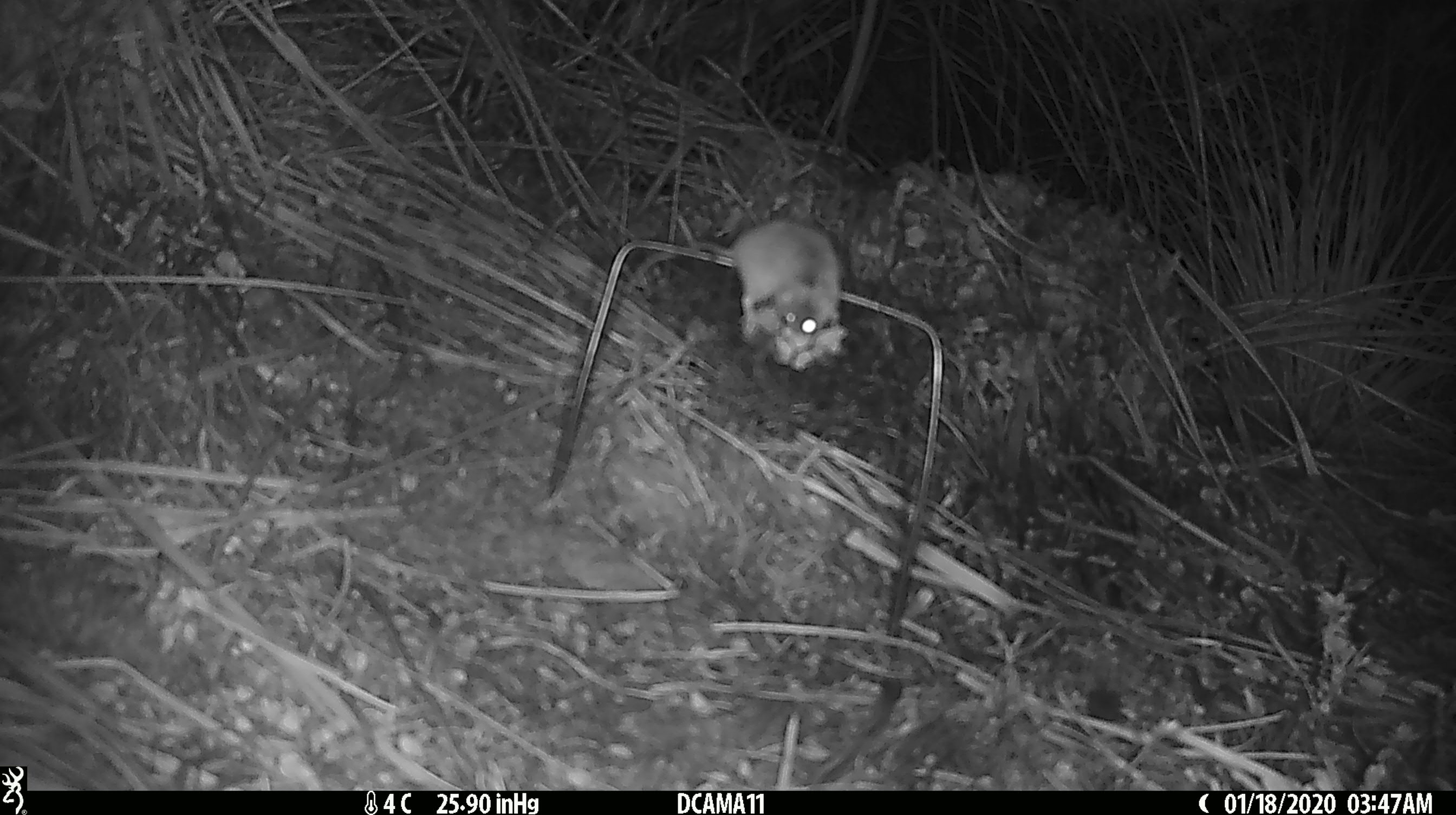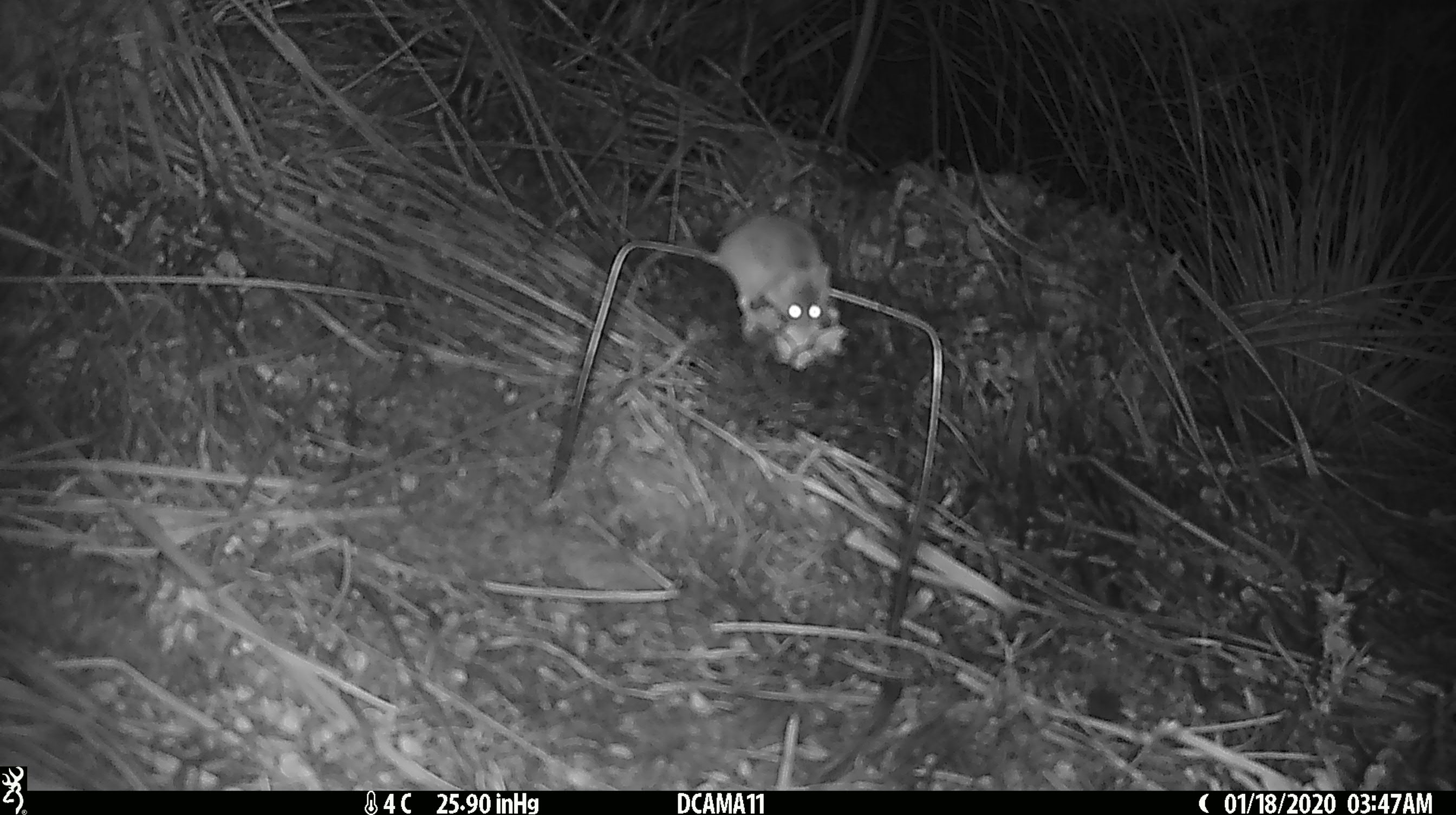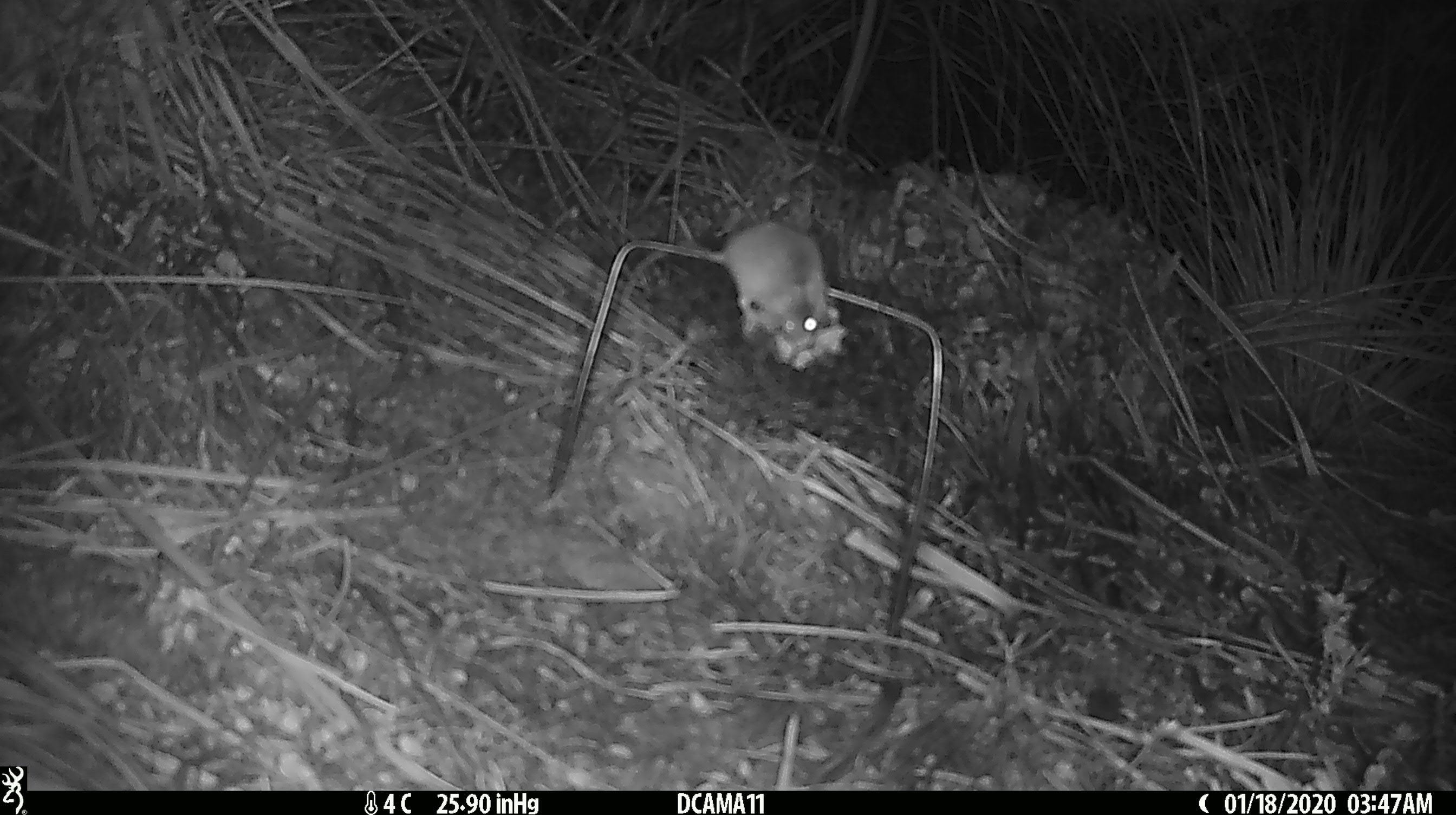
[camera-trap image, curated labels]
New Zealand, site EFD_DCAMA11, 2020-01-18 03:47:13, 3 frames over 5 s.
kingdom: Animalia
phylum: Chordata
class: Mammalia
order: Rodentia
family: Muridae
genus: Mus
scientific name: Mus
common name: mouse